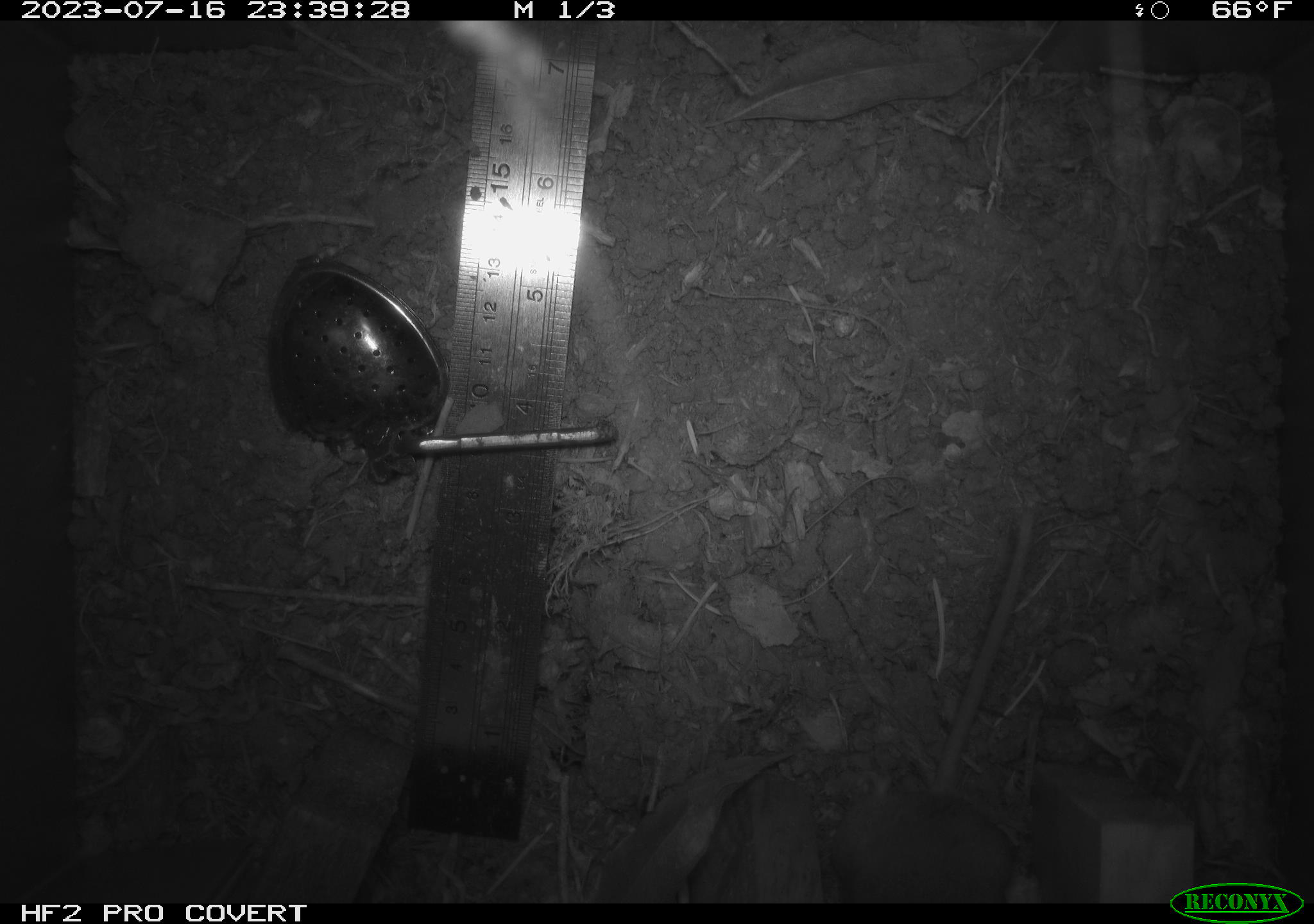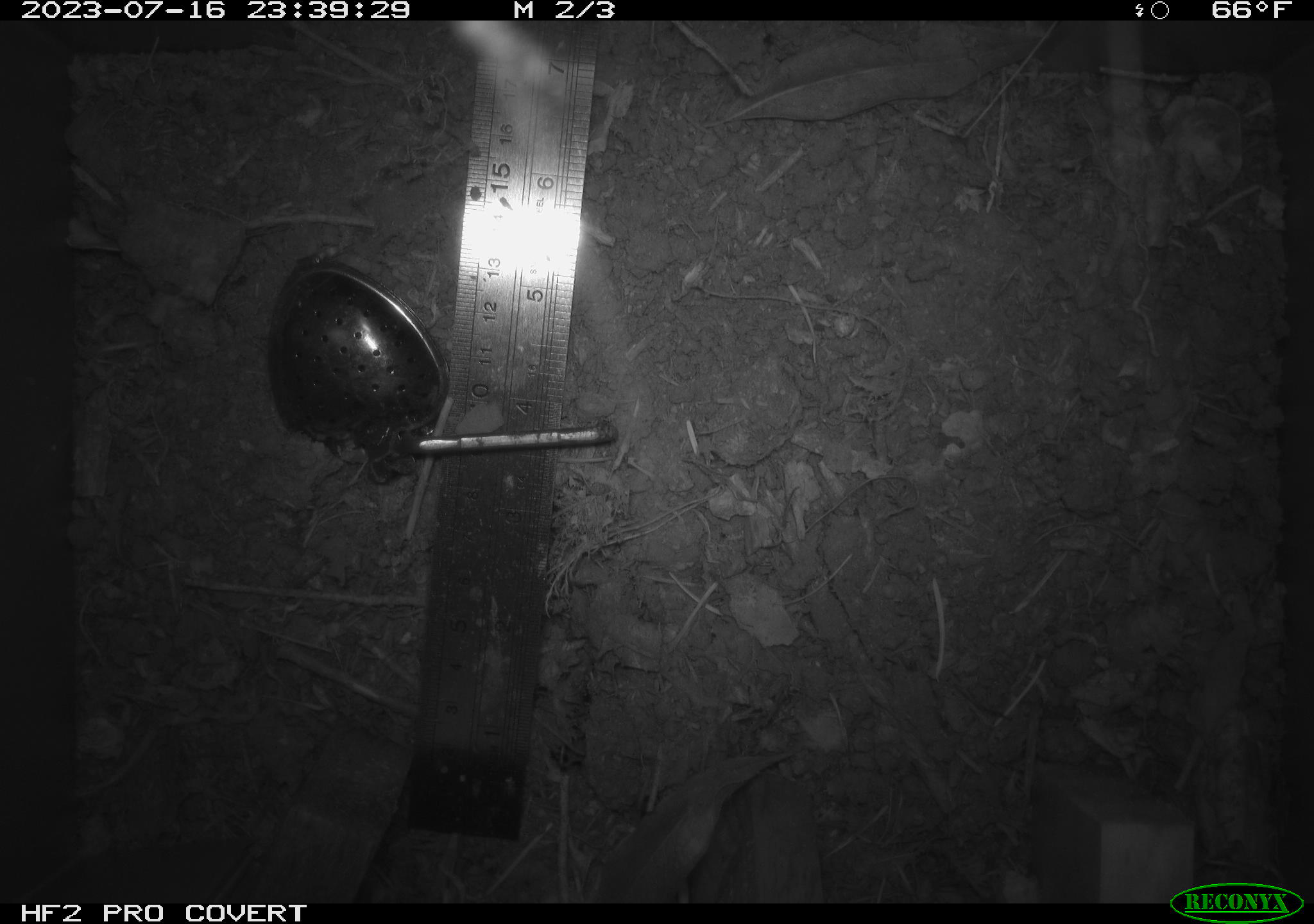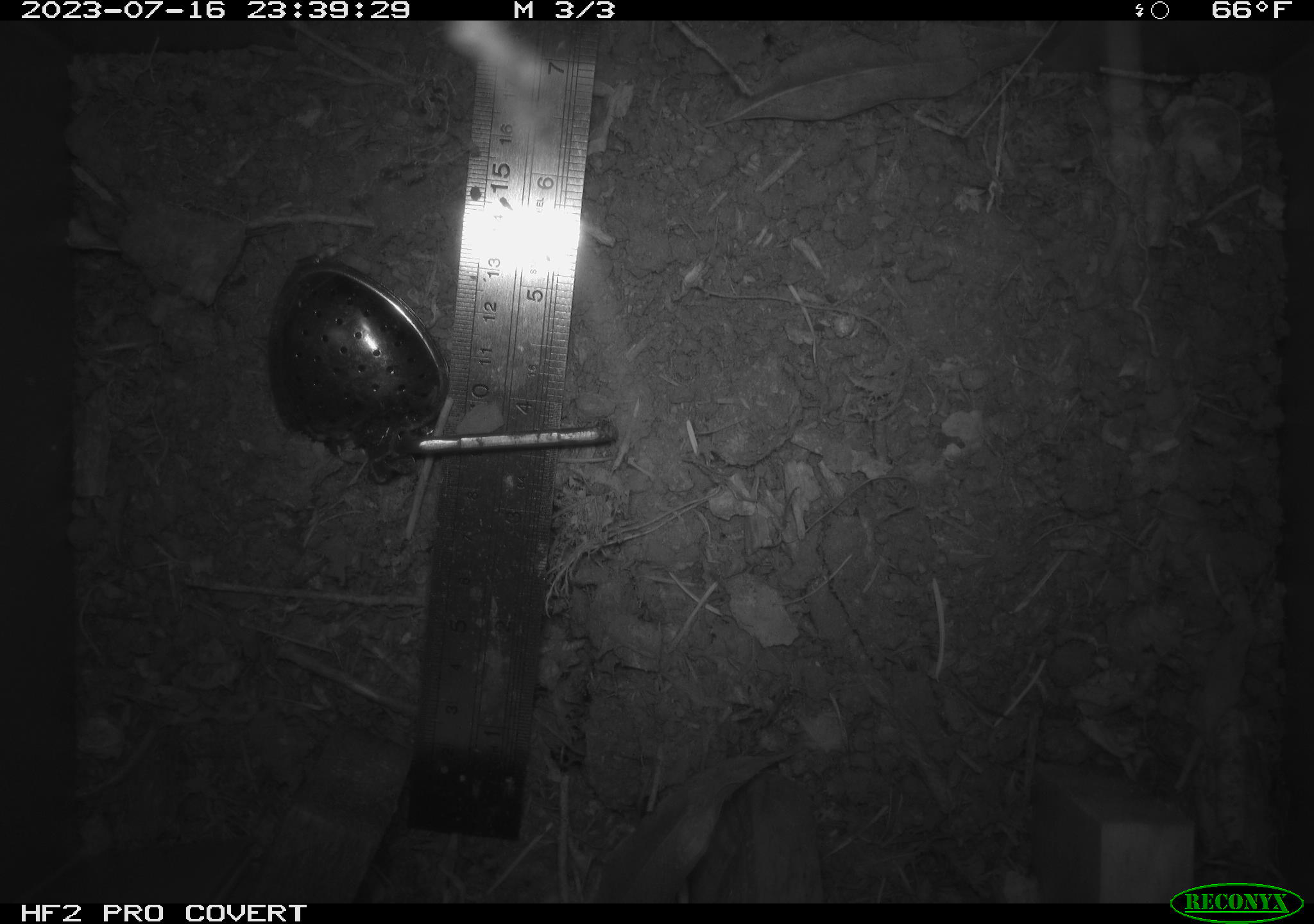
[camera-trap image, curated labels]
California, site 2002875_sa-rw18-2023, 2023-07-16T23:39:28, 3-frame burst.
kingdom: Animalia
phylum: Chordata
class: Mammalia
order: Rodentia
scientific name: Rodentia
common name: mouse species